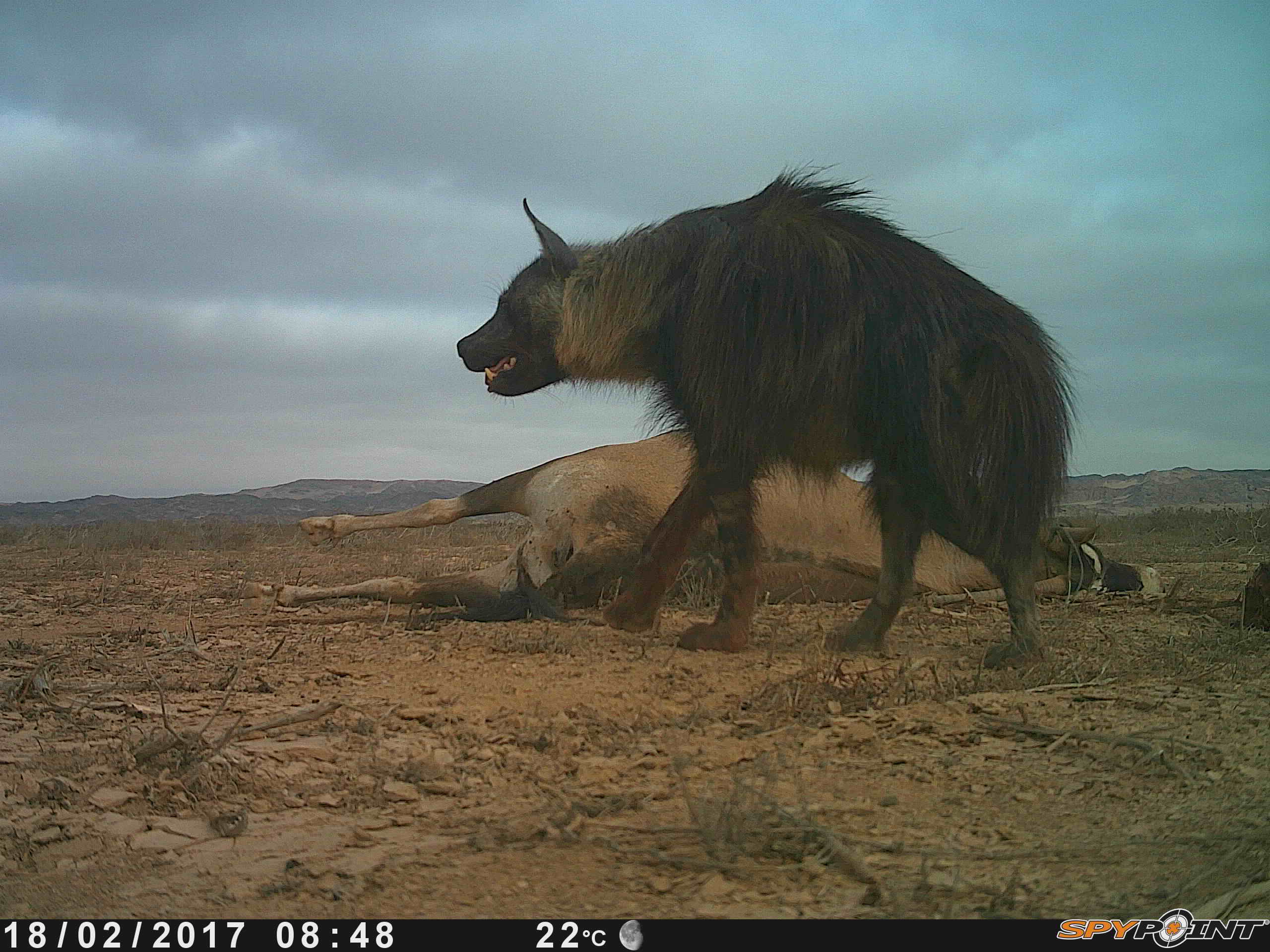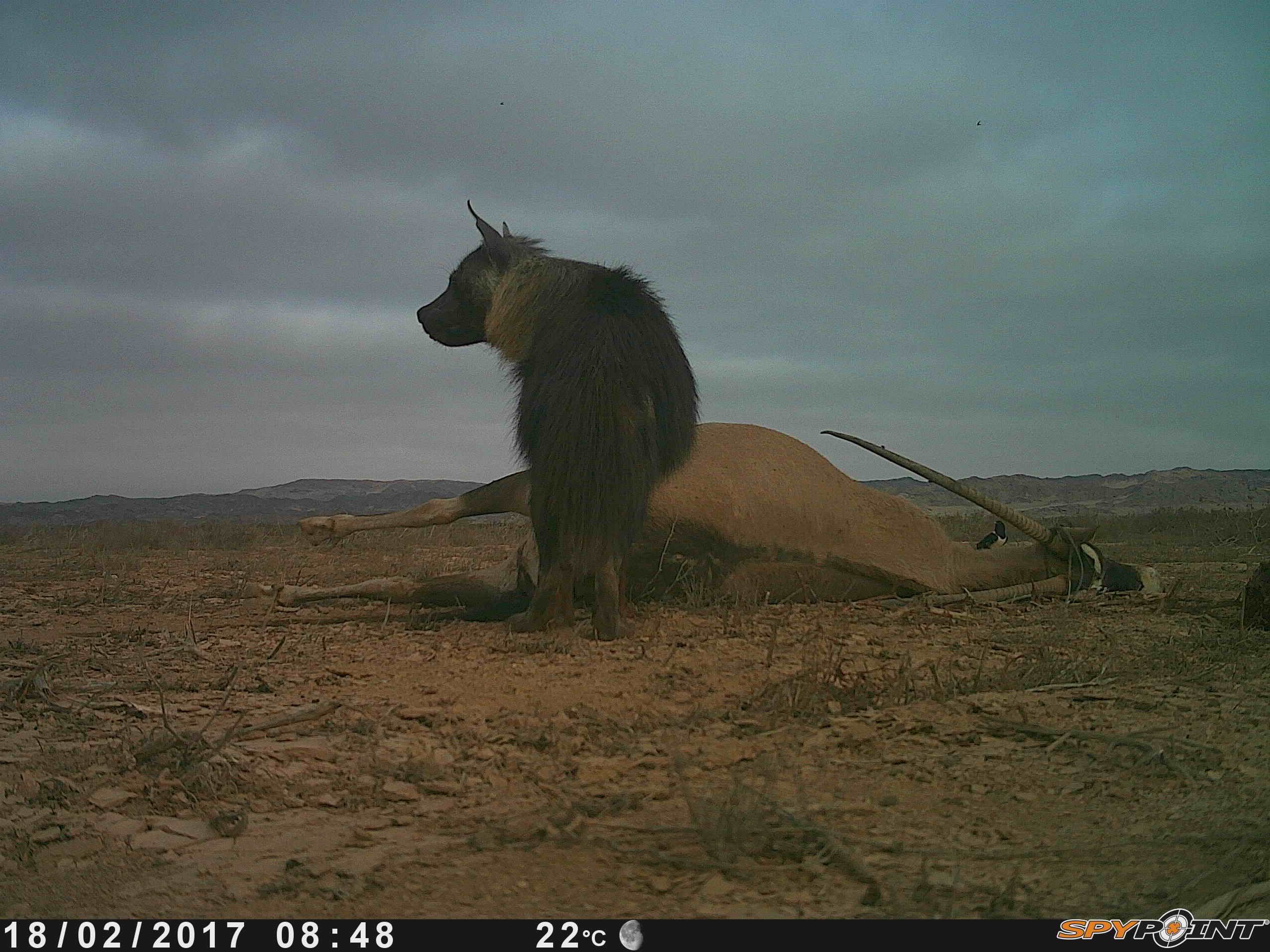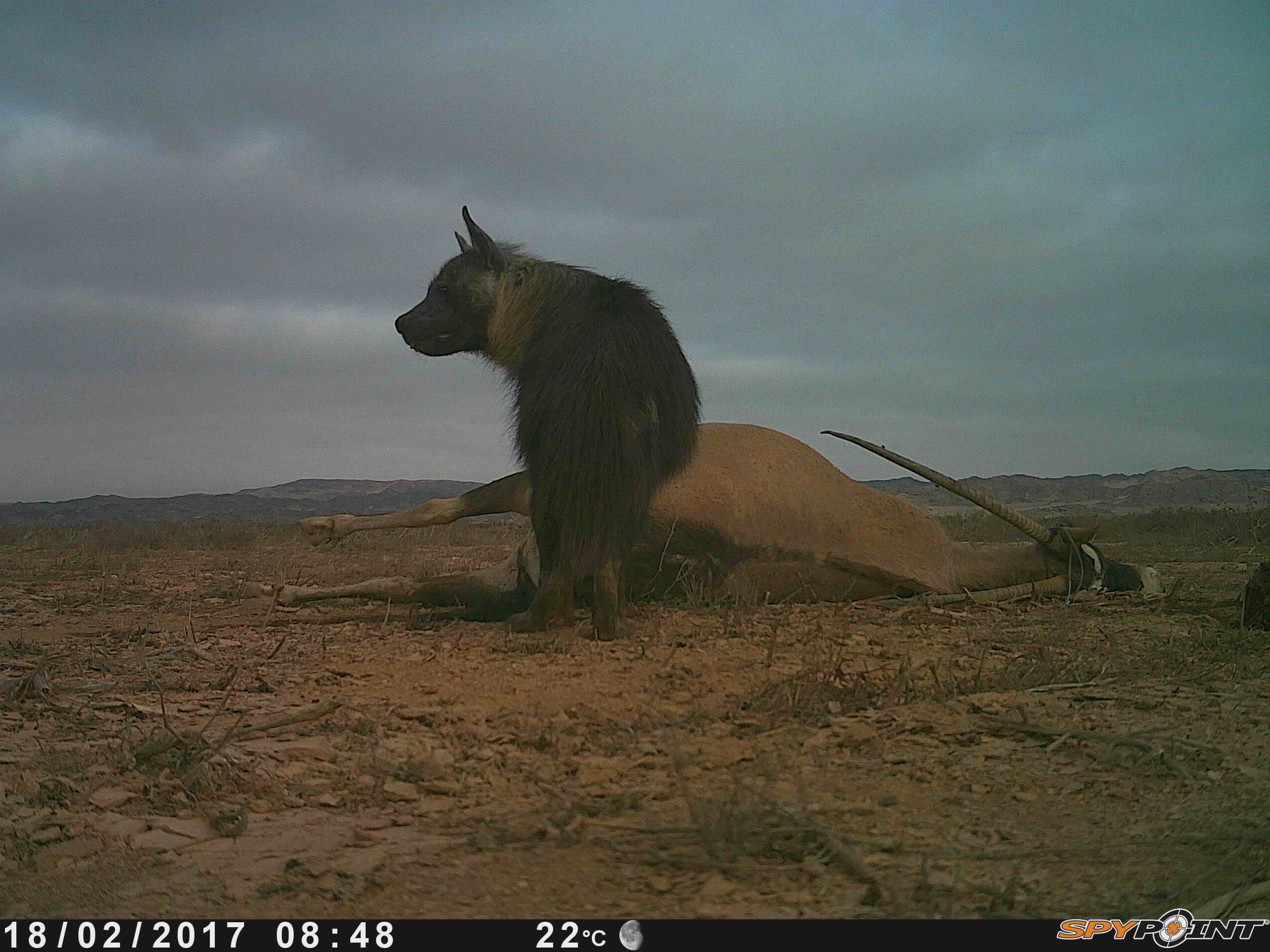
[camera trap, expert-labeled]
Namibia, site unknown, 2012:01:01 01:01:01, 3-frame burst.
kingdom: Animalia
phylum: Chordata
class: Mammalia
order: Carnivora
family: Hyaenidae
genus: Parahyaena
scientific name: Parahyaena brunnea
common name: brown hyena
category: hyaena brunnea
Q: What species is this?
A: Hyaena brunnea (brown hyena) (Parahyaena brunnea).